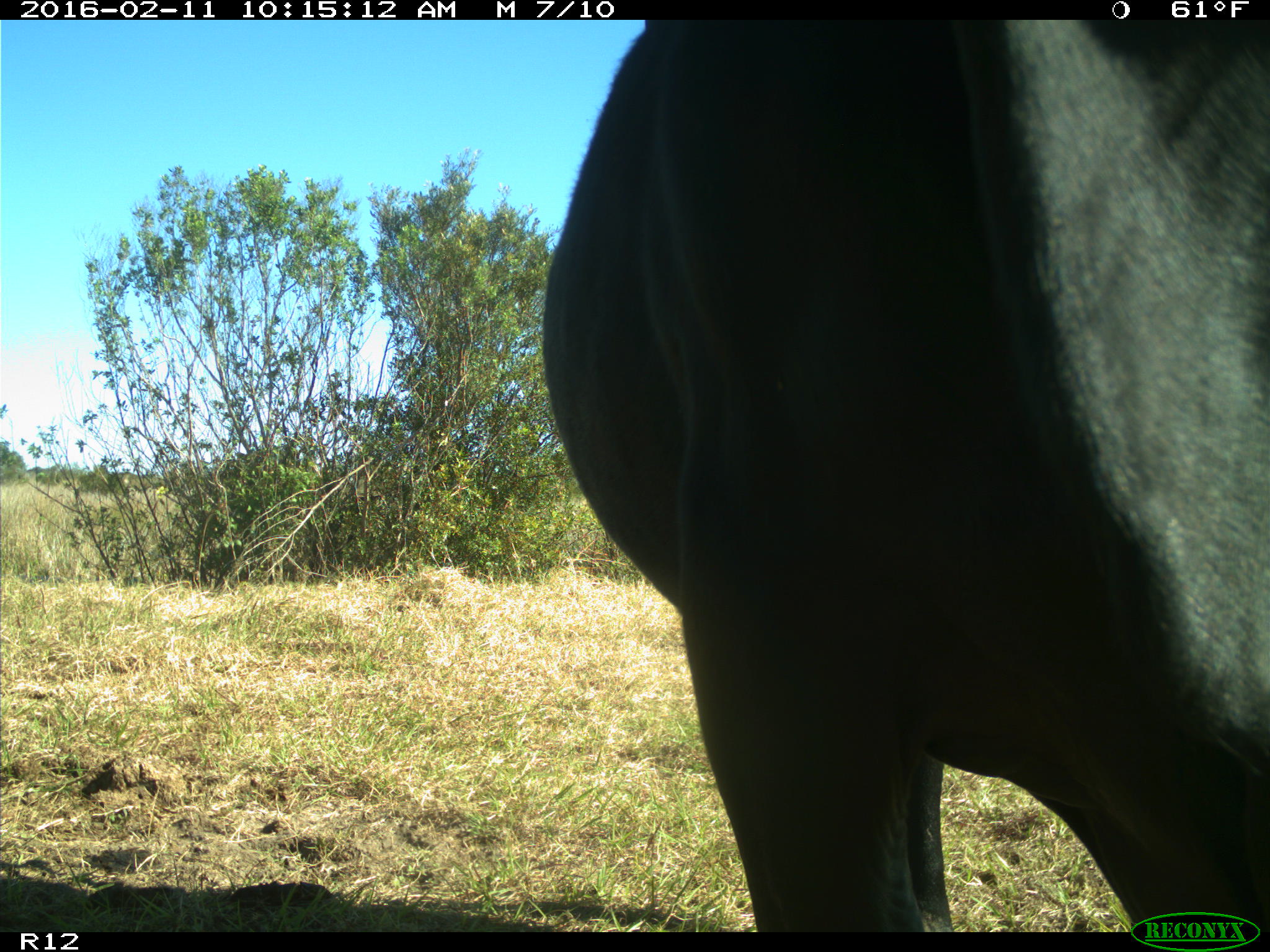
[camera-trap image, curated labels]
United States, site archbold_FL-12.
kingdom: Animalia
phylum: Chordata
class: Mammalia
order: Artiodactyla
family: Bovidae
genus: Bos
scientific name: Bos taurus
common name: domestic cow